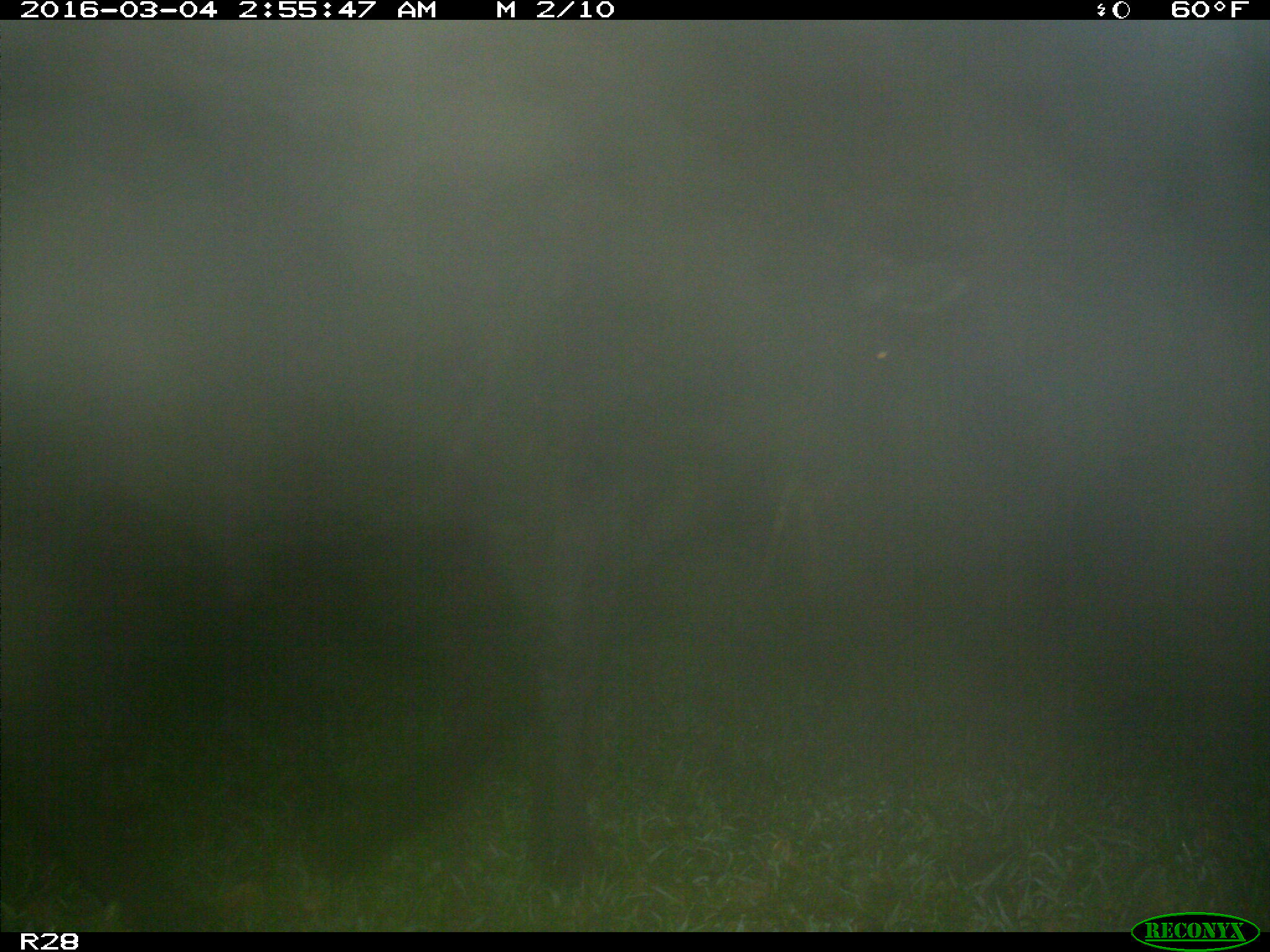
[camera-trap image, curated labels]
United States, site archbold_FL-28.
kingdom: Animalia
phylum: Chordata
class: Mammalia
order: Artiodactyla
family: Bovidae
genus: Bos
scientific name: Bos taurus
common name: domestic cow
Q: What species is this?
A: Bos taurus (domestic cow).